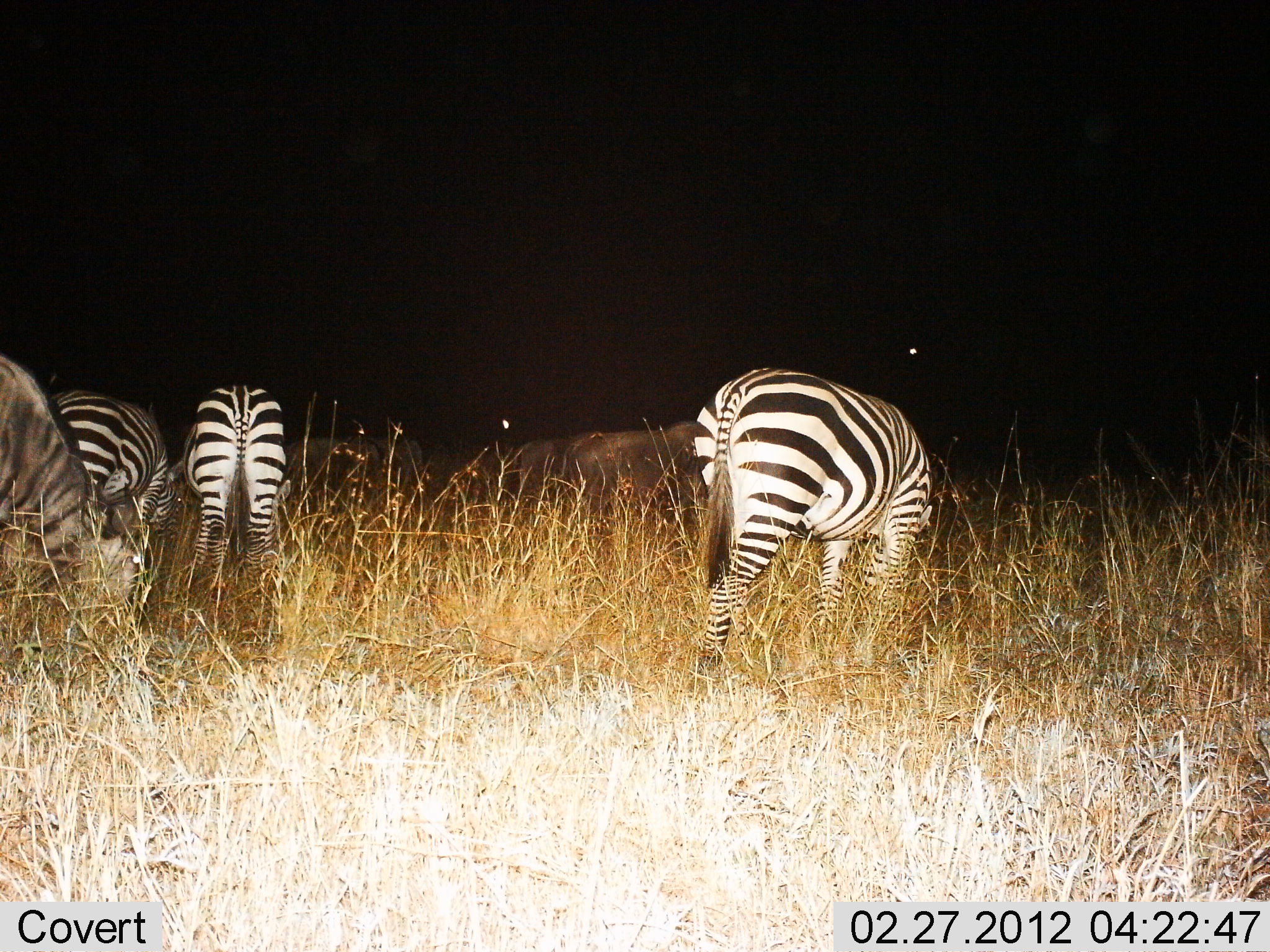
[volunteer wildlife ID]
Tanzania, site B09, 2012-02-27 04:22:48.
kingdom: Animalia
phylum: Chordata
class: Mammalia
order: Artiodactyla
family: Bovidae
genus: Connochaetes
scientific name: Connochaetes taurinus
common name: blue wildebeest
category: wildebeest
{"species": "wildebeest (blue wildebeest) (Connochaetes taurinus)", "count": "4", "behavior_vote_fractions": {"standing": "43%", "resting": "7%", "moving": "0%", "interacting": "0%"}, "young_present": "0%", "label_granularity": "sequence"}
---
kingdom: Animalia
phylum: Chordata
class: Mammalia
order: Perissodactyla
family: Equidae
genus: Equus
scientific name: Equus quagga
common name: plains zebra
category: zebra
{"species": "zebra (plains zebra) (Equus quagga)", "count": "3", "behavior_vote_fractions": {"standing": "23%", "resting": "0%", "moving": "0%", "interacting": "0%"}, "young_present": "0%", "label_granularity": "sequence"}